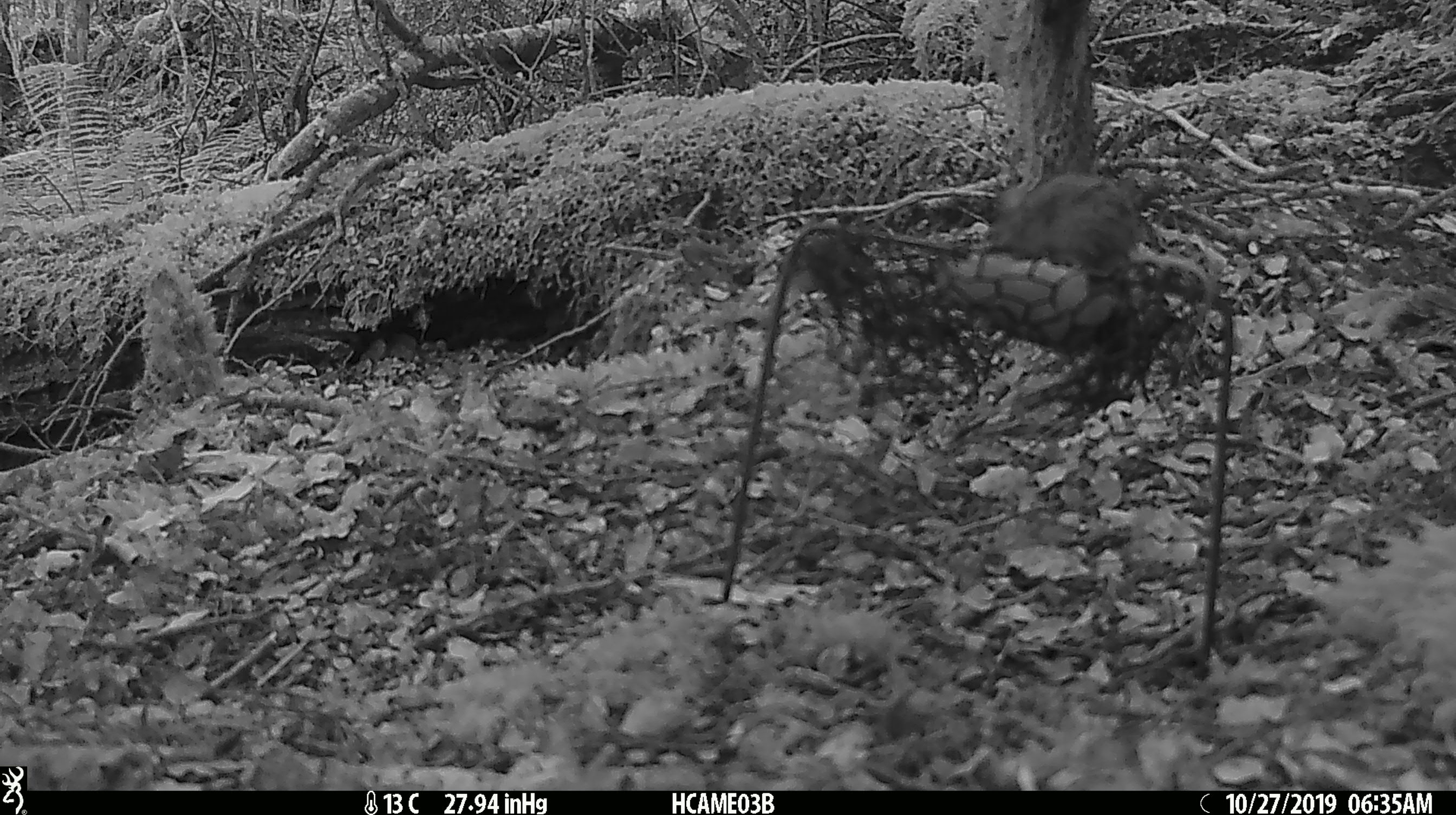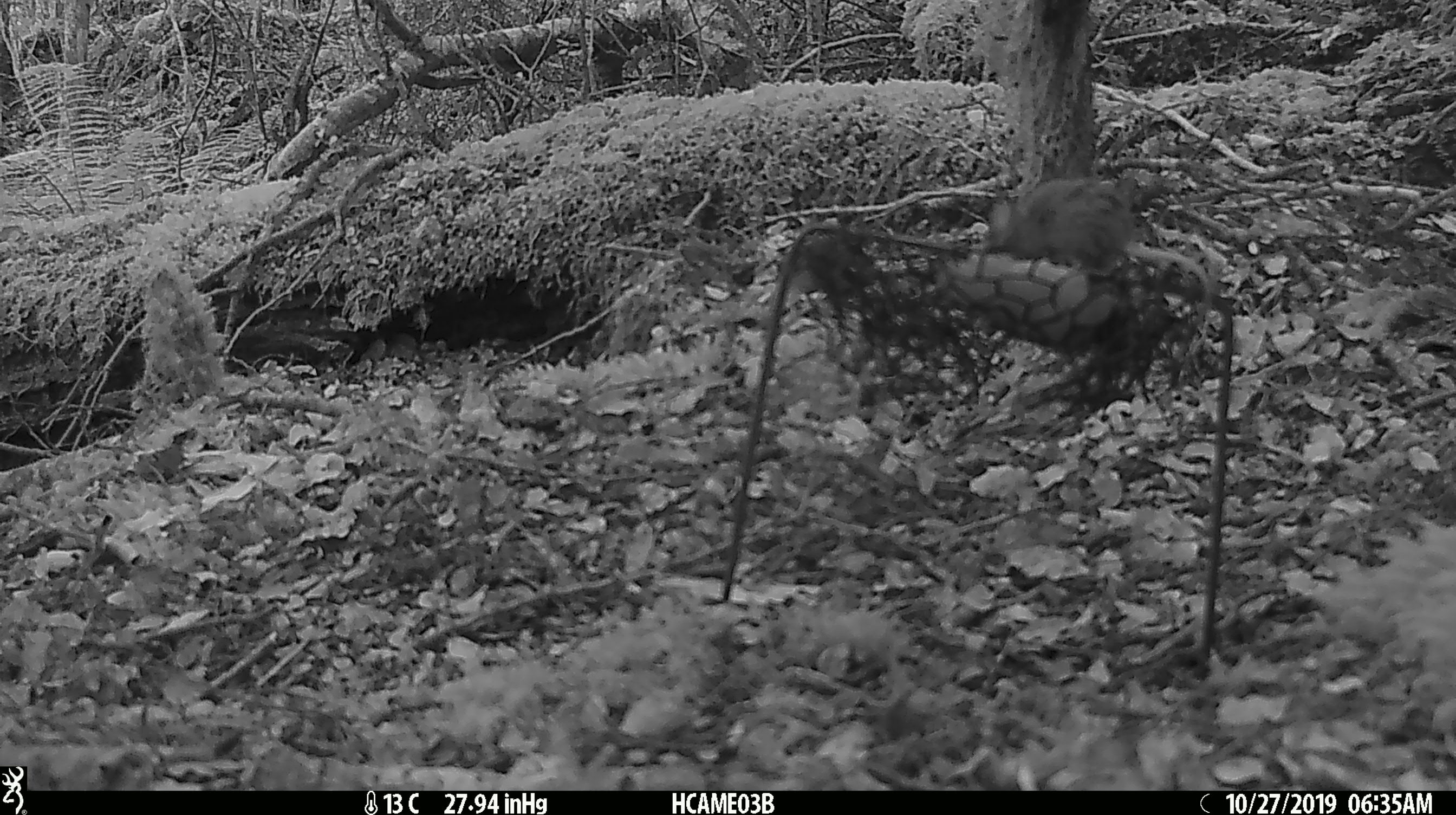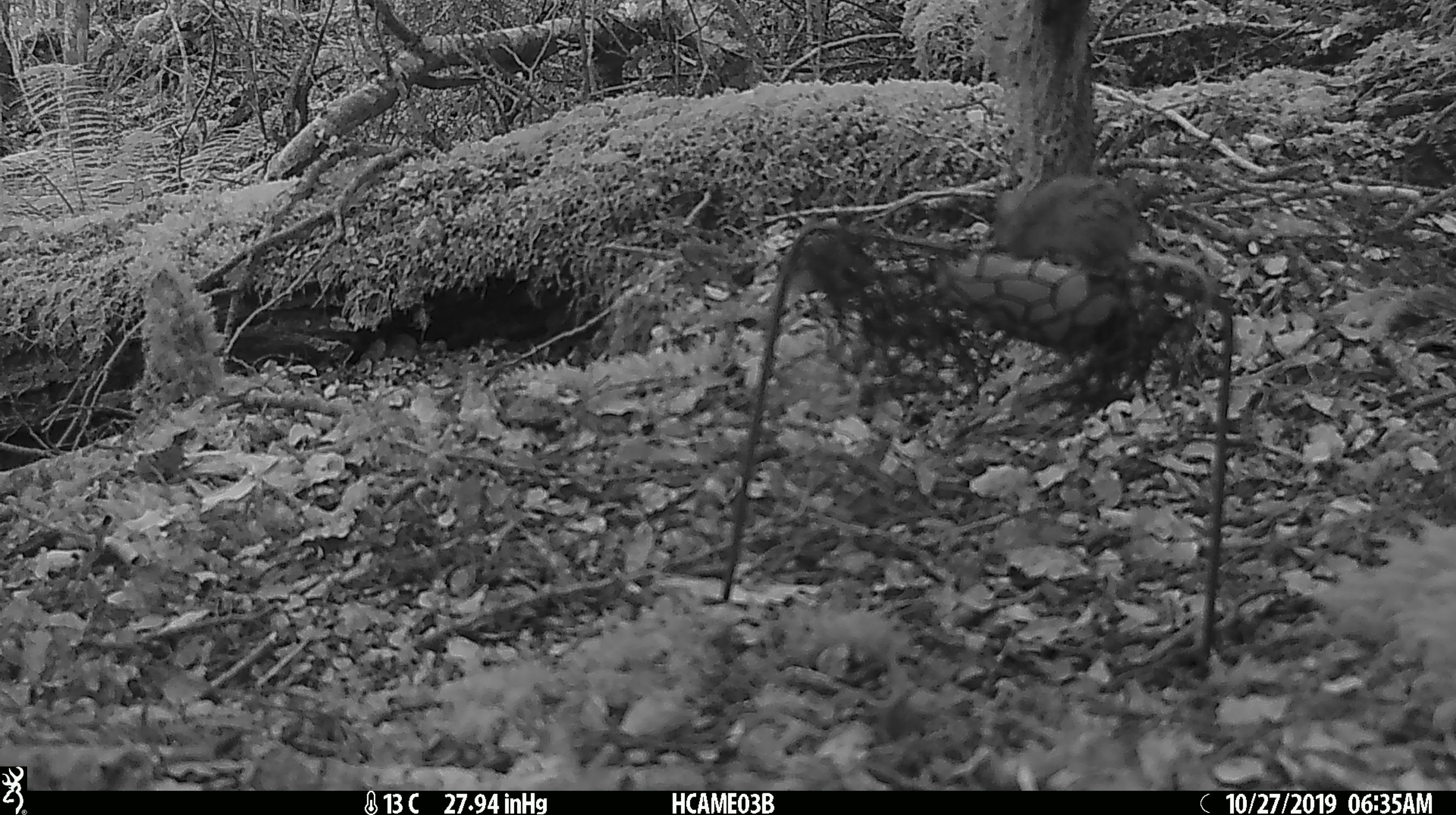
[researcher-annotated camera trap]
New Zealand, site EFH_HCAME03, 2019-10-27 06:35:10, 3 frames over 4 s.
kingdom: Animalia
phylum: Chordata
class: Mammalia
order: Rodentia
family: Muridae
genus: Mus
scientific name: Mus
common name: mouse